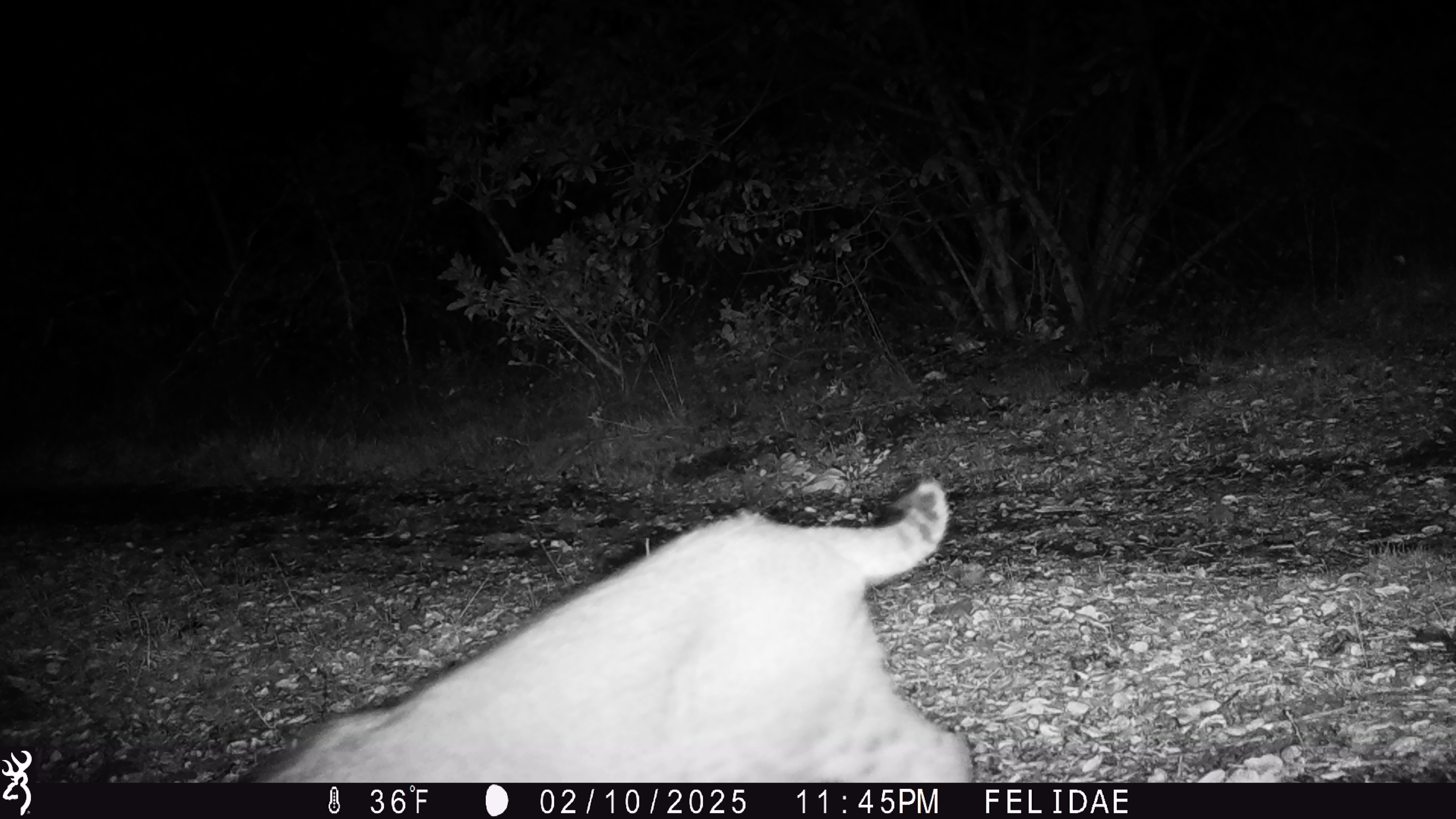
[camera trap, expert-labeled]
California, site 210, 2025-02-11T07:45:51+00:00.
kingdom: Animalia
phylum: Chordata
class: Mammalia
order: Carnivora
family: Felidae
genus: Lynx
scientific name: Lynx rufus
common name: bobcat